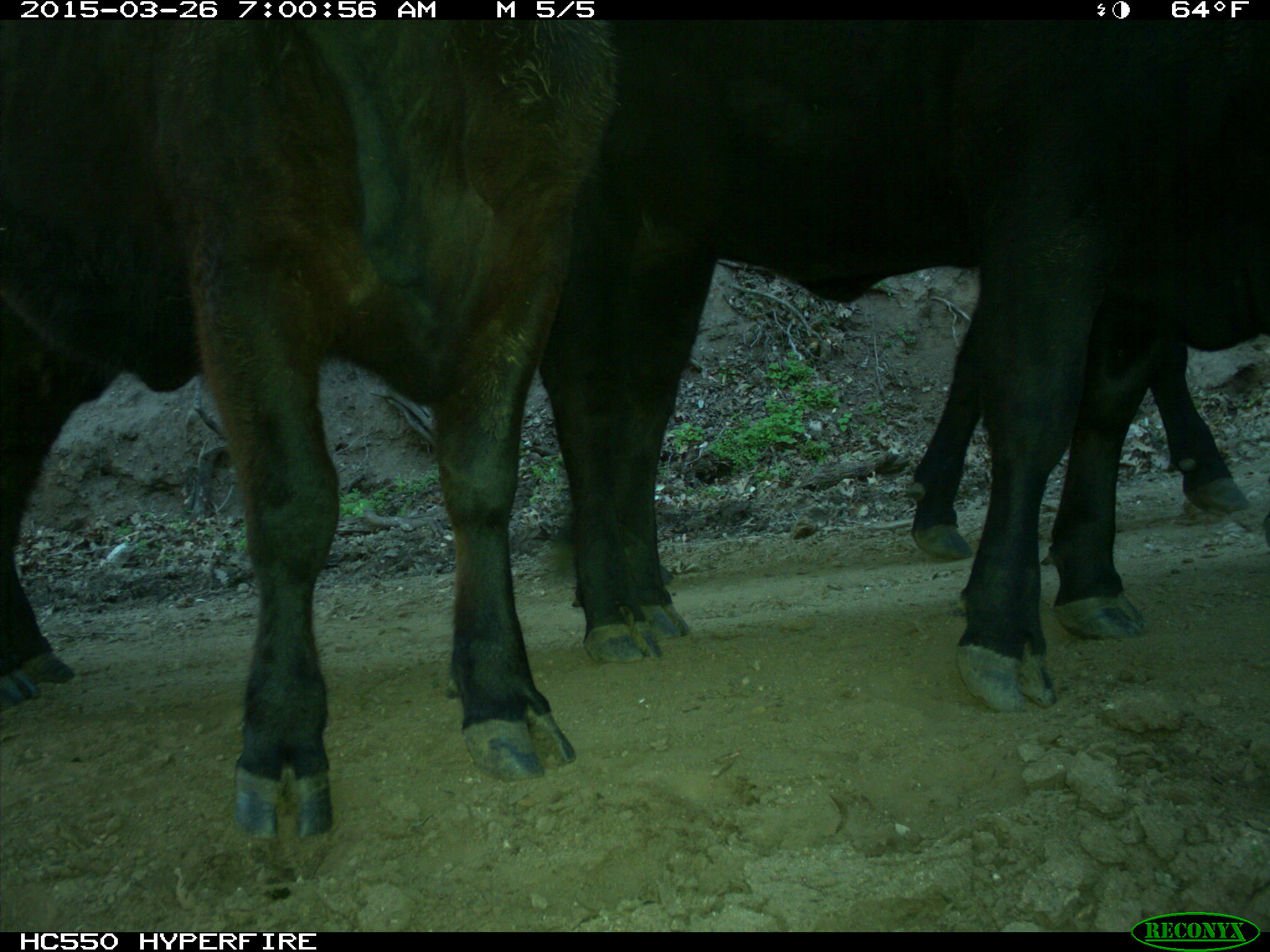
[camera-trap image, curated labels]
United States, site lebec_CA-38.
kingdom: Animalia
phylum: Chordata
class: Mammalia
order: Artiodactyla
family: Bovidae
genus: Bos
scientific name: Bos taurus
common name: domestic cow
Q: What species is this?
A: Bos taurus (domestic cow).